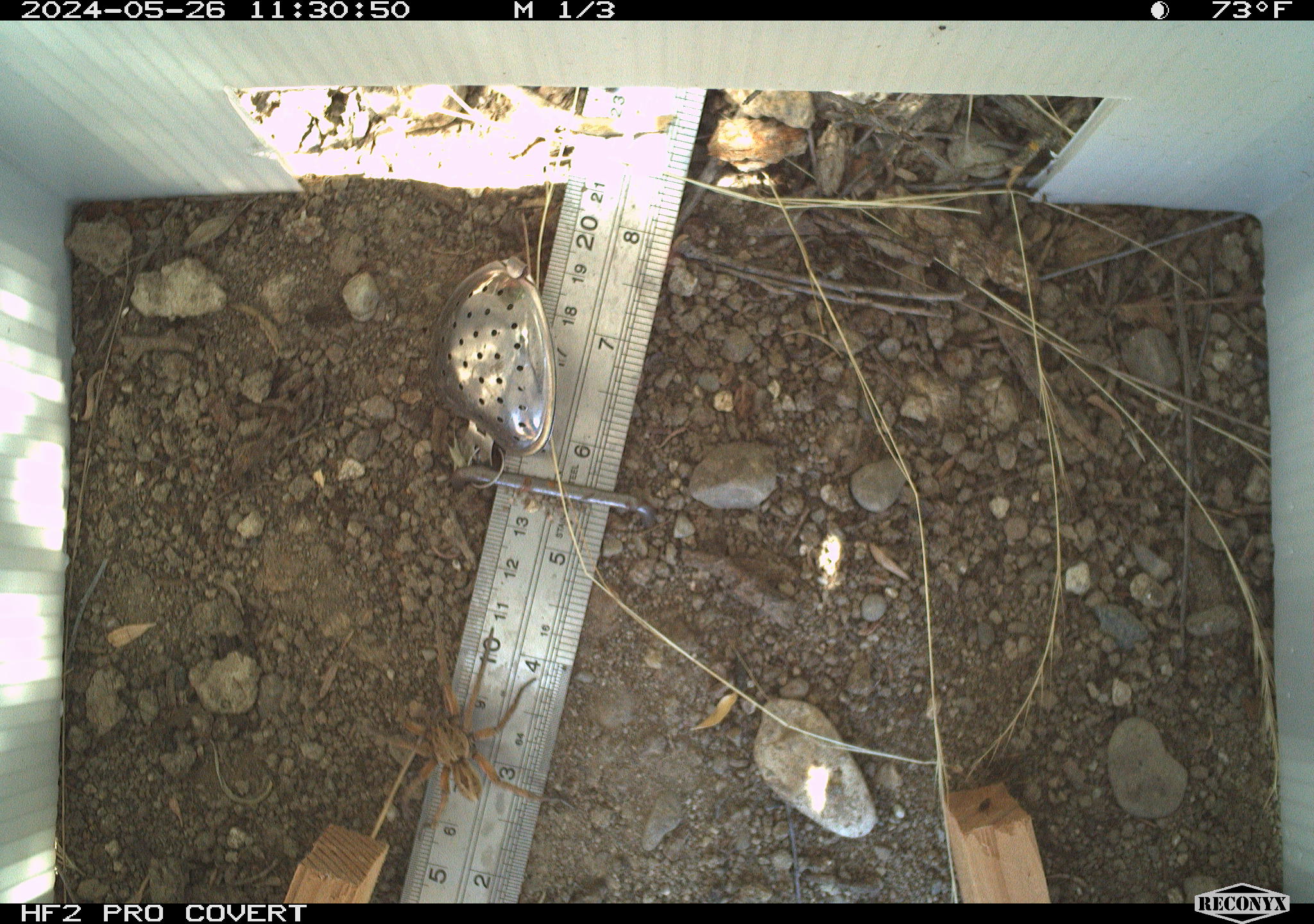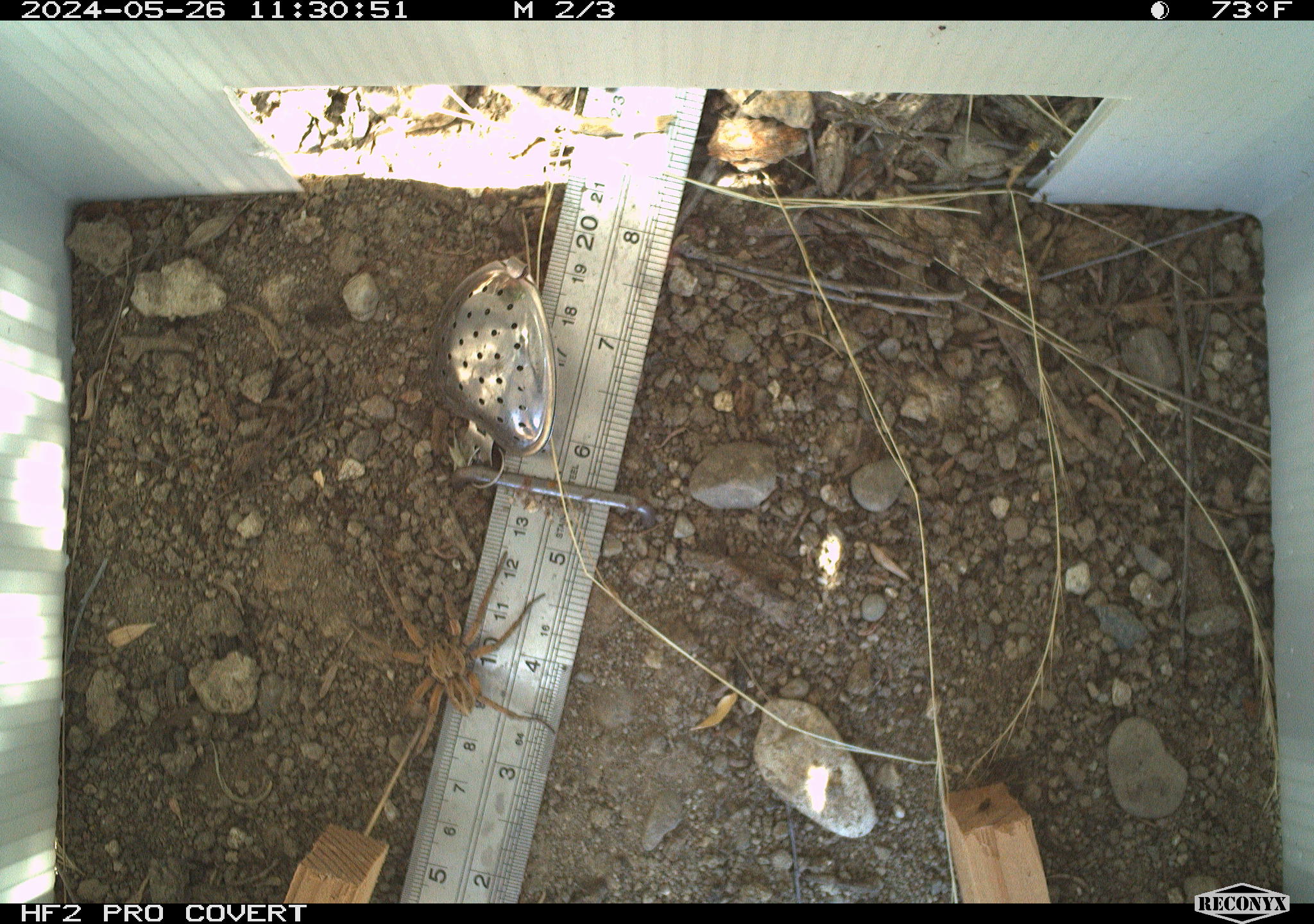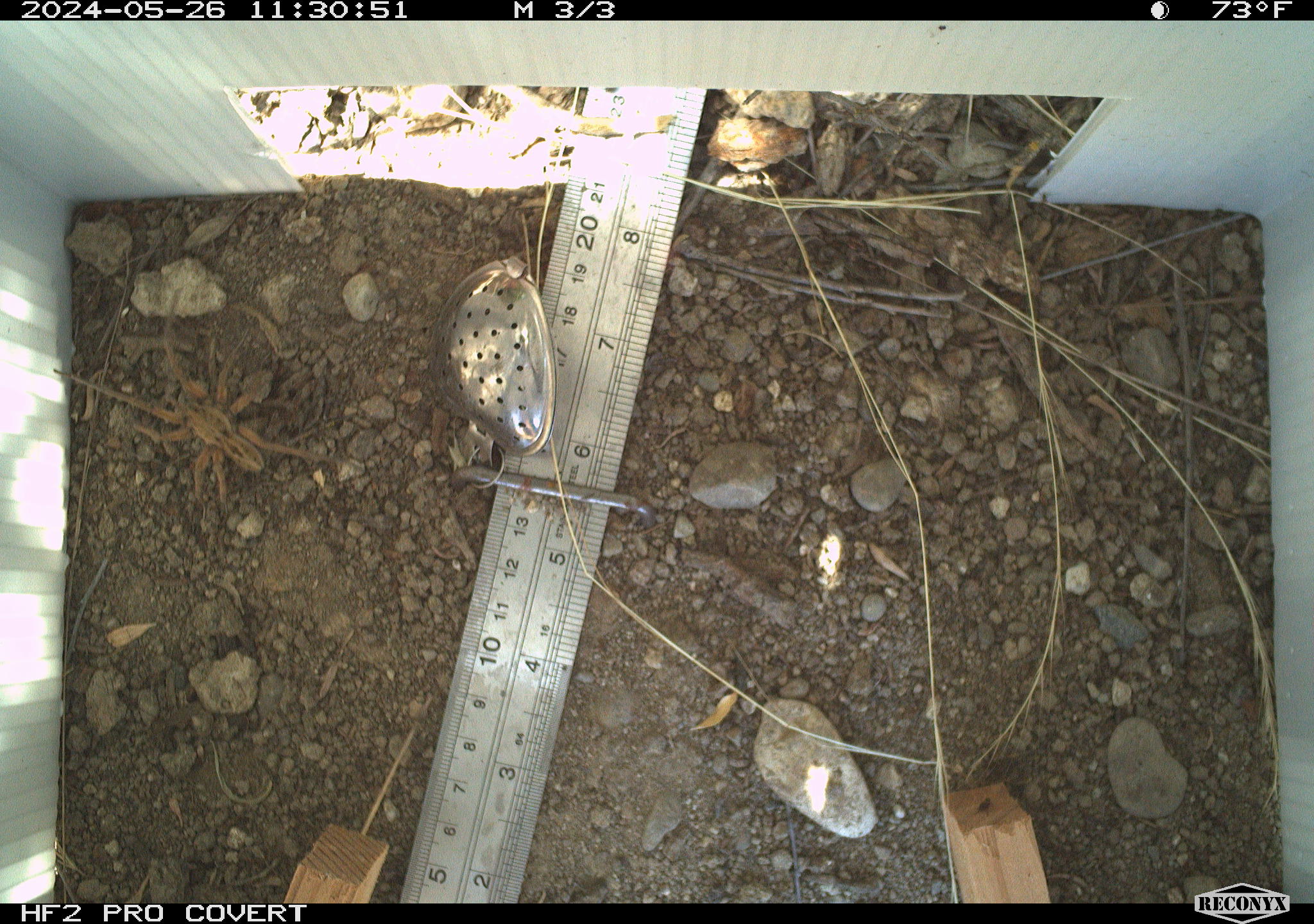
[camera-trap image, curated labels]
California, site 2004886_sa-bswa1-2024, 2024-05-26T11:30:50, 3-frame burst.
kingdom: Animalia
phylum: Arthropoda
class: Arachnida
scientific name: Arachnida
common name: arachnids